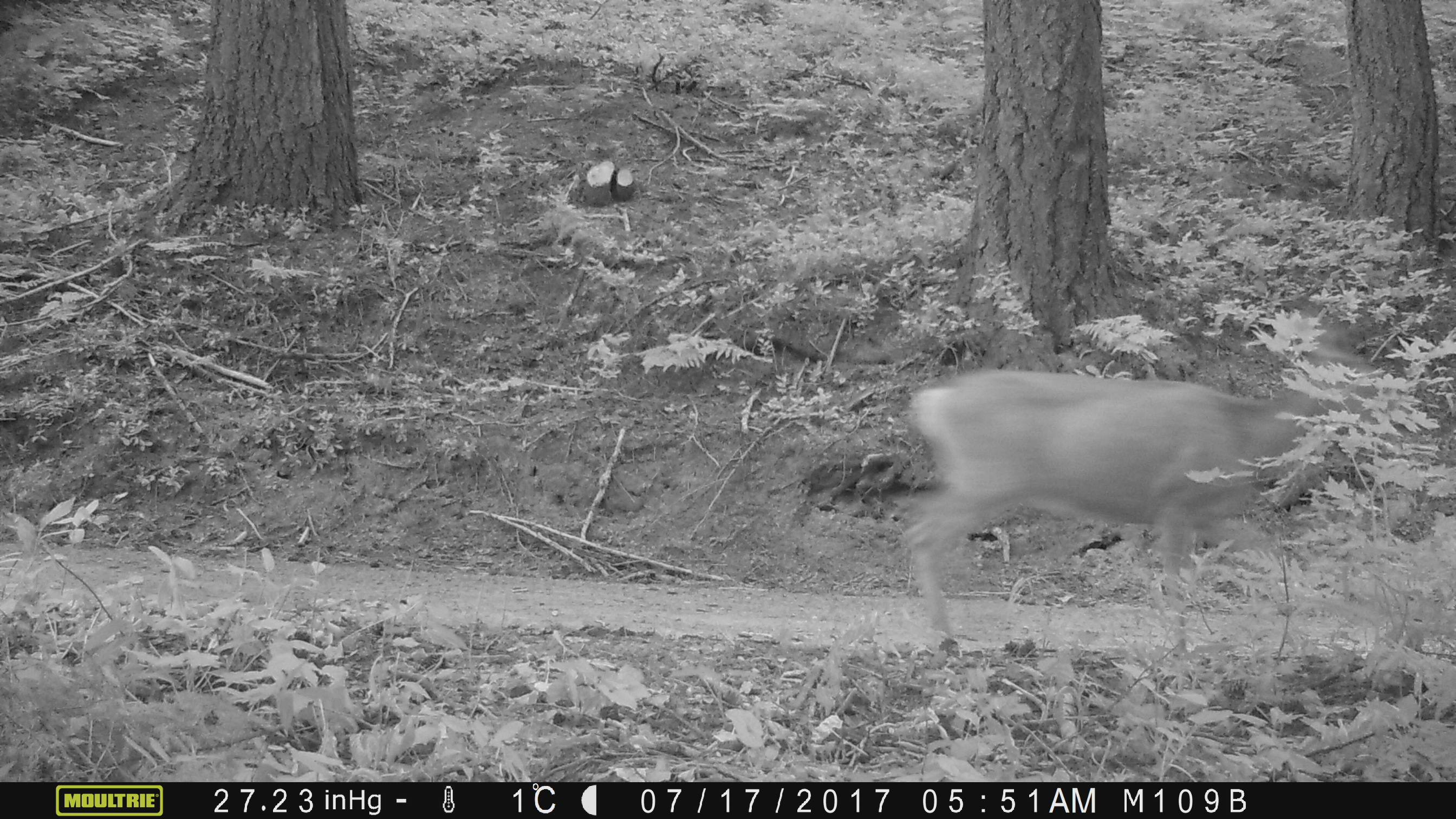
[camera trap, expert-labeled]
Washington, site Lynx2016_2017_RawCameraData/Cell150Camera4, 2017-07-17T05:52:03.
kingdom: Animalia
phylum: Chordata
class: Mammalia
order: Artiodactyla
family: Cervidae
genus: Odocoileus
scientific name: Odocoileus hemionus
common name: mule deer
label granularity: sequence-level